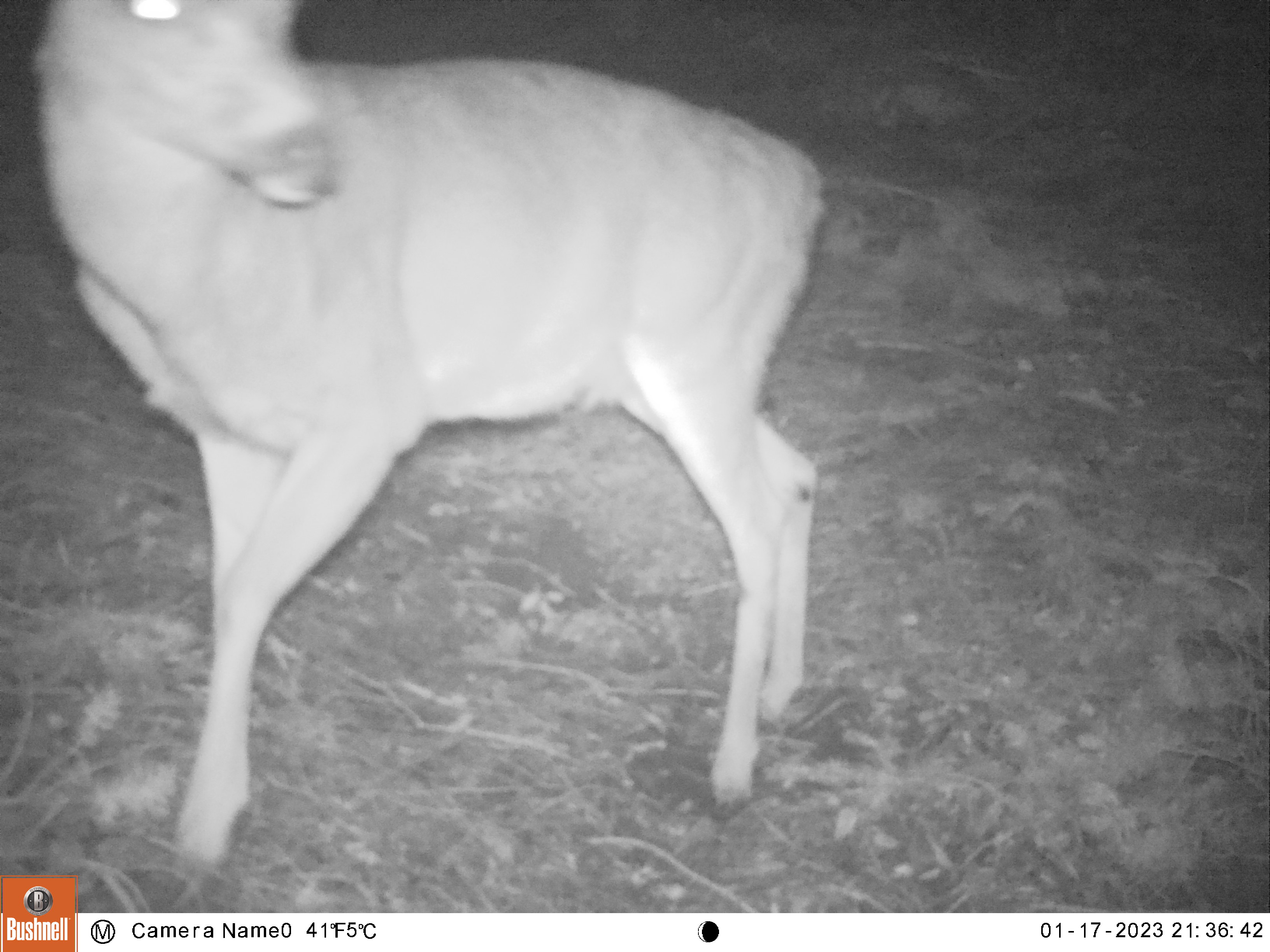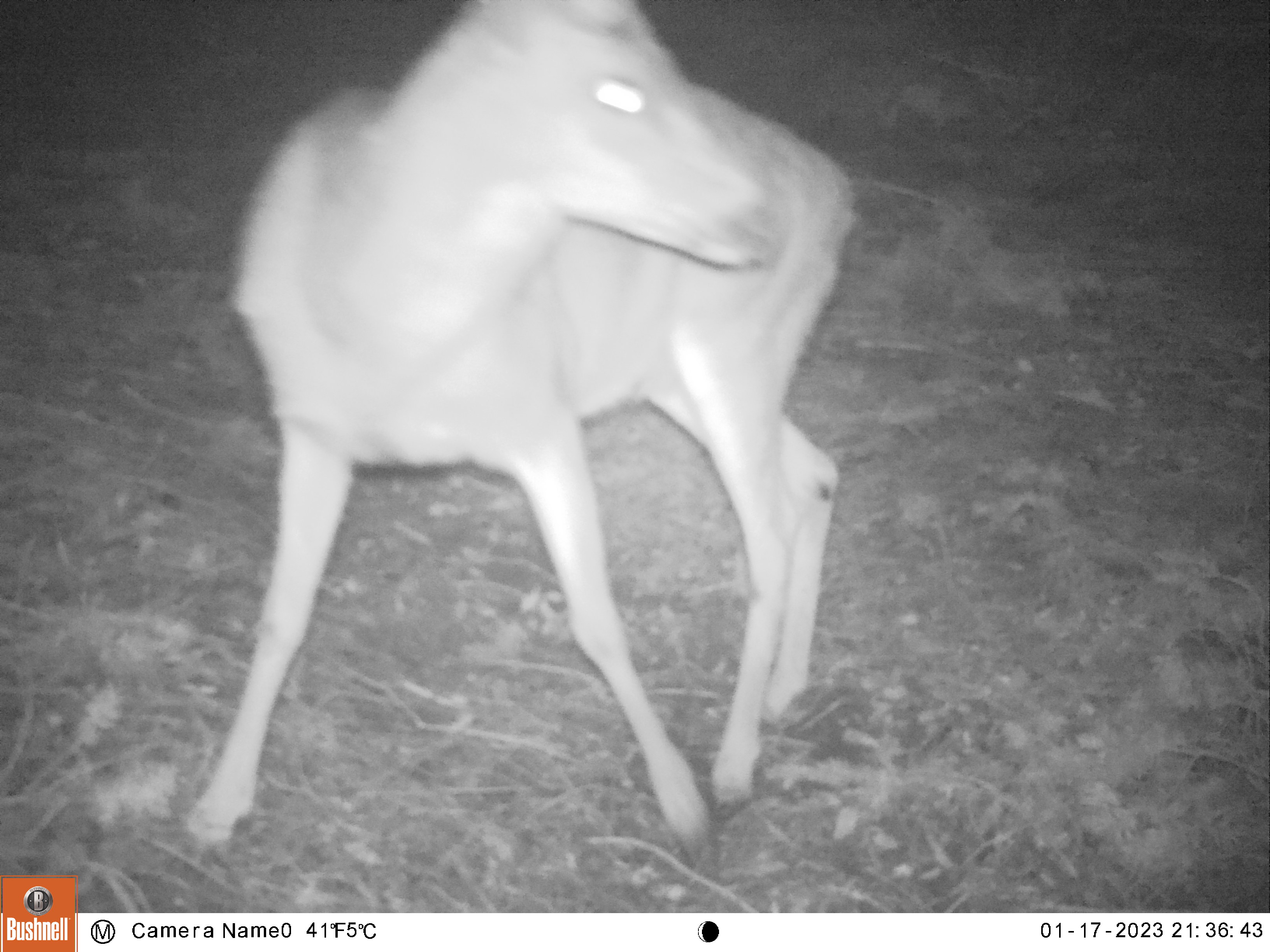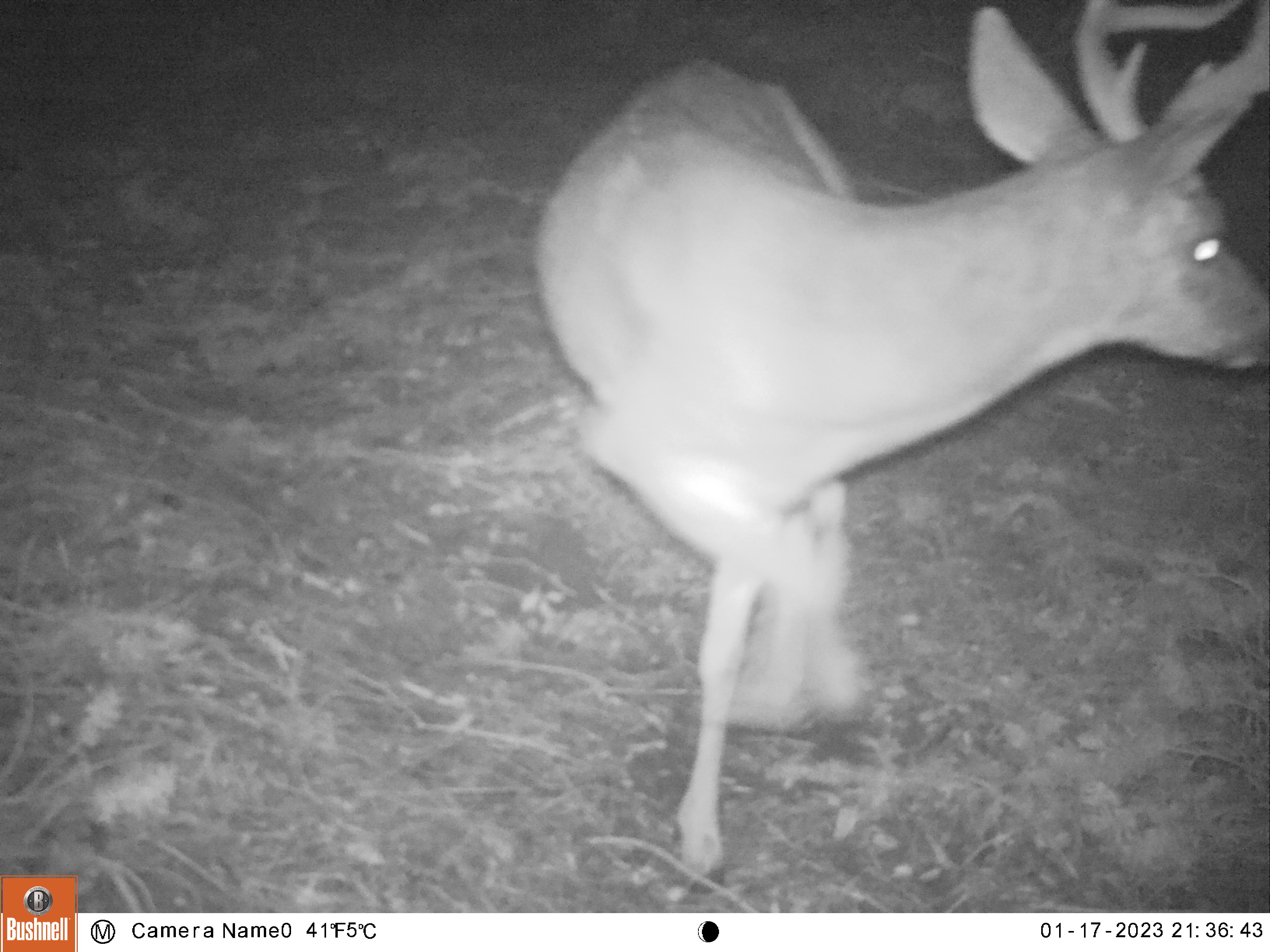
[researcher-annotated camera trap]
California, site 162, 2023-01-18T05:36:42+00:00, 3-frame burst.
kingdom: Animalia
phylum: Chordata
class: Mammalia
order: Artiodactyla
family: Cervidae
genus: Odocoileus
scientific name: Odocoileus hemionus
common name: mule deer